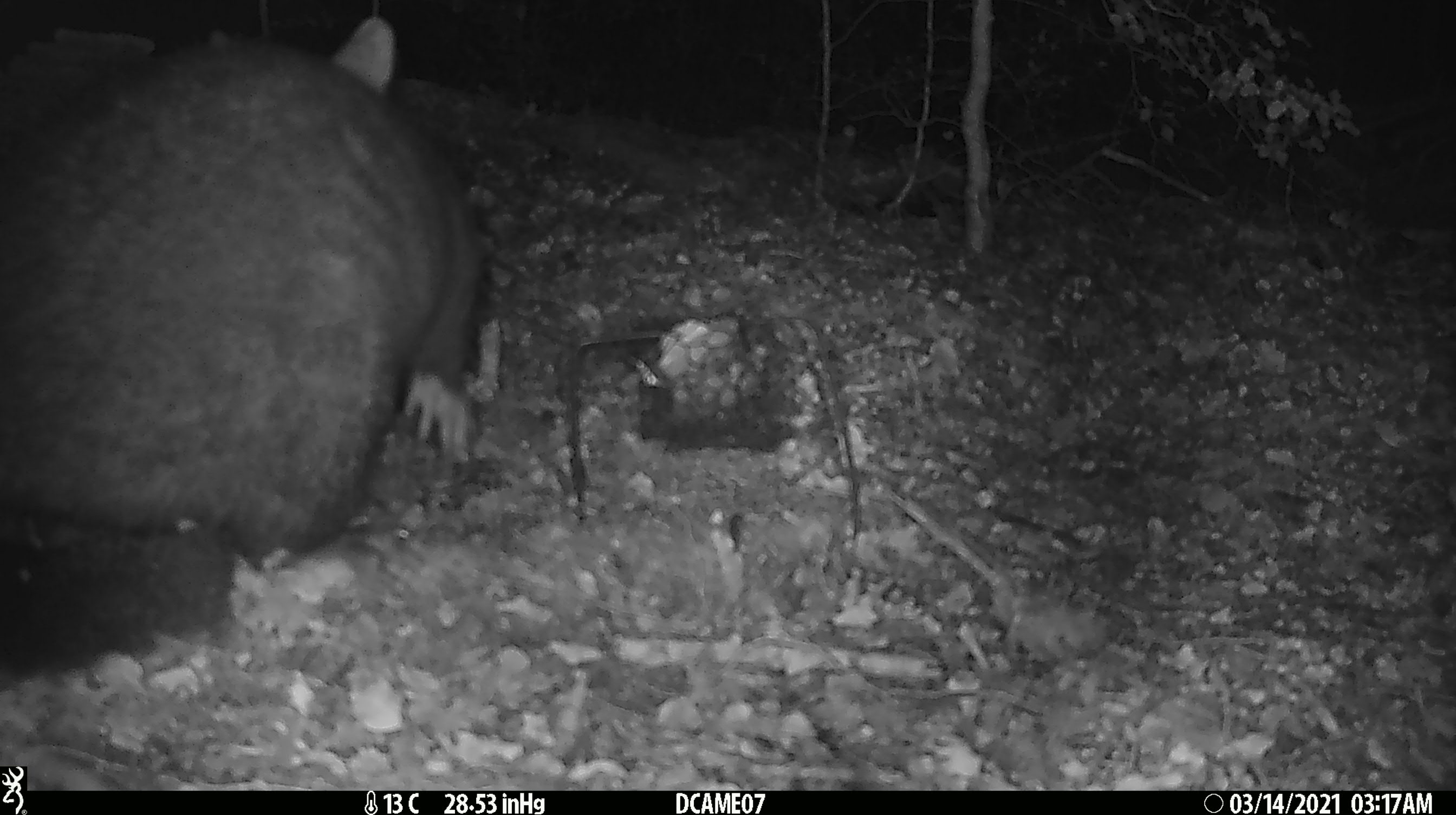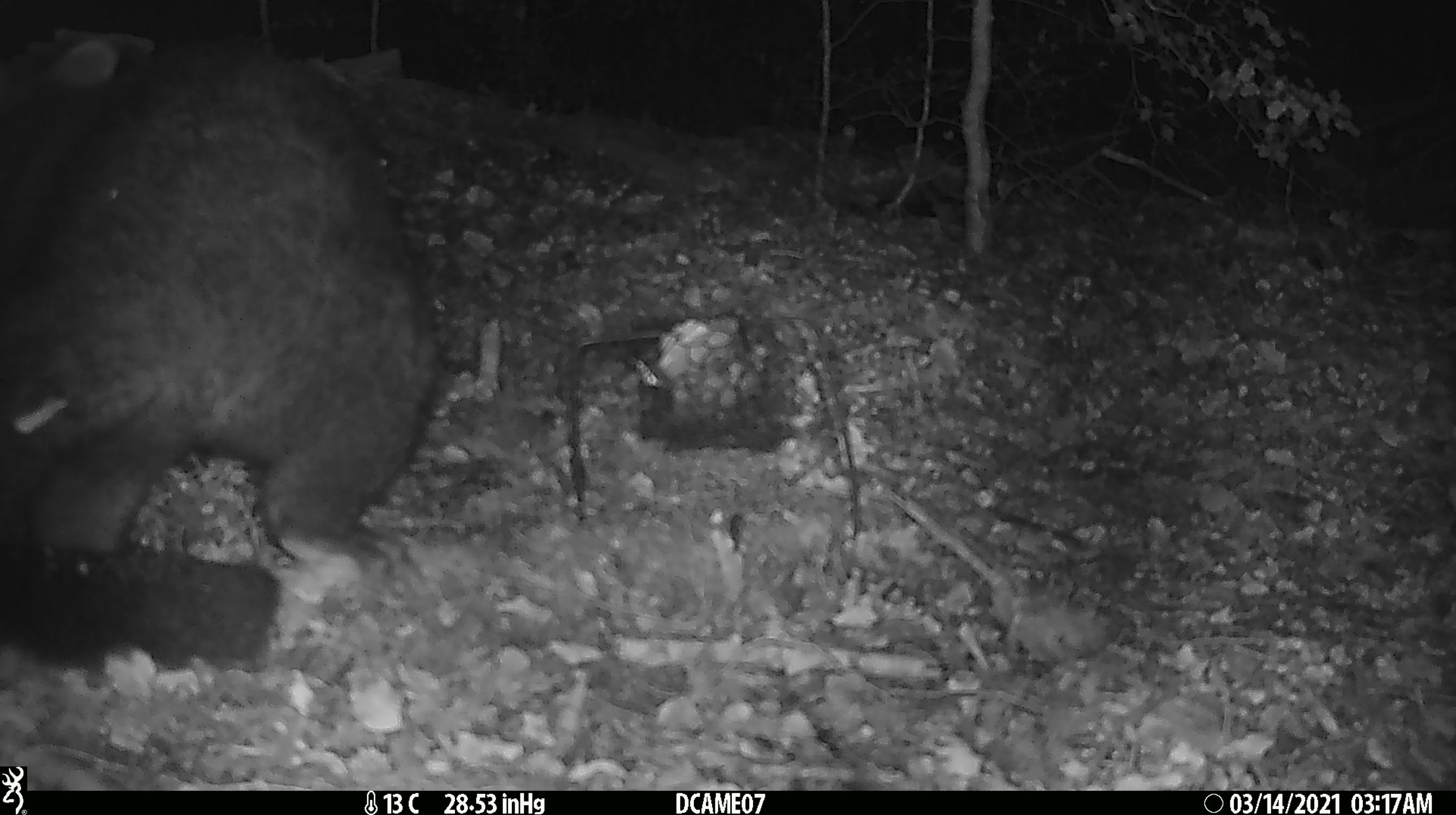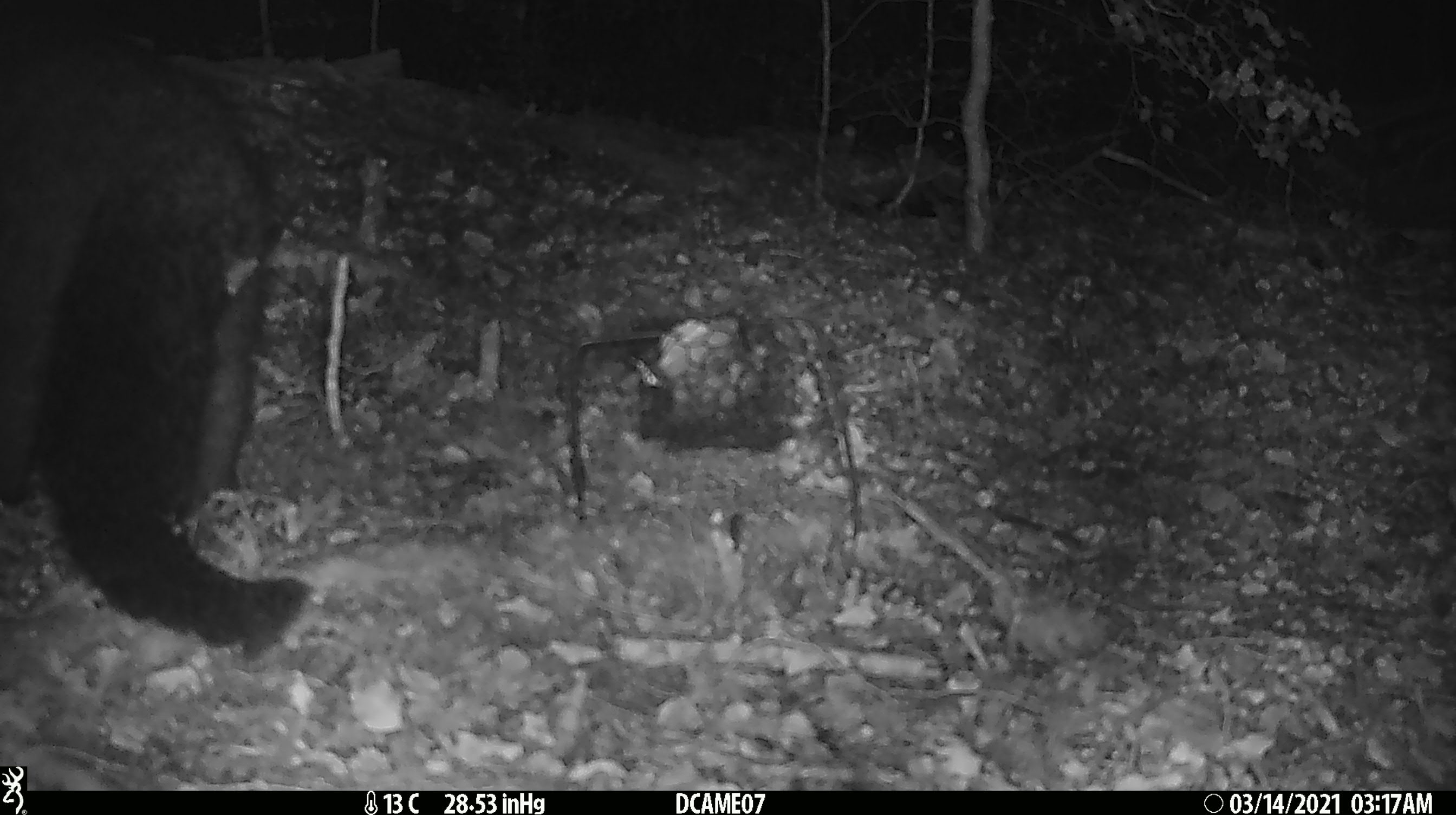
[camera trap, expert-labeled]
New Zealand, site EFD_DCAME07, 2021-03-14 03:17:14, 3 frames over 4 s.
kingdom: Animalia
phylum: Chordata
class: Mammalia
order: Diprotodontia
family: Phalangeridae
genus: Trichosurus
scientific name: Trichosurus vulpecula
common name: common brushtail possum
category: possum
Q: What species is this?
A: Possum (common brushtail possum) (Trichosurus vulpecula).